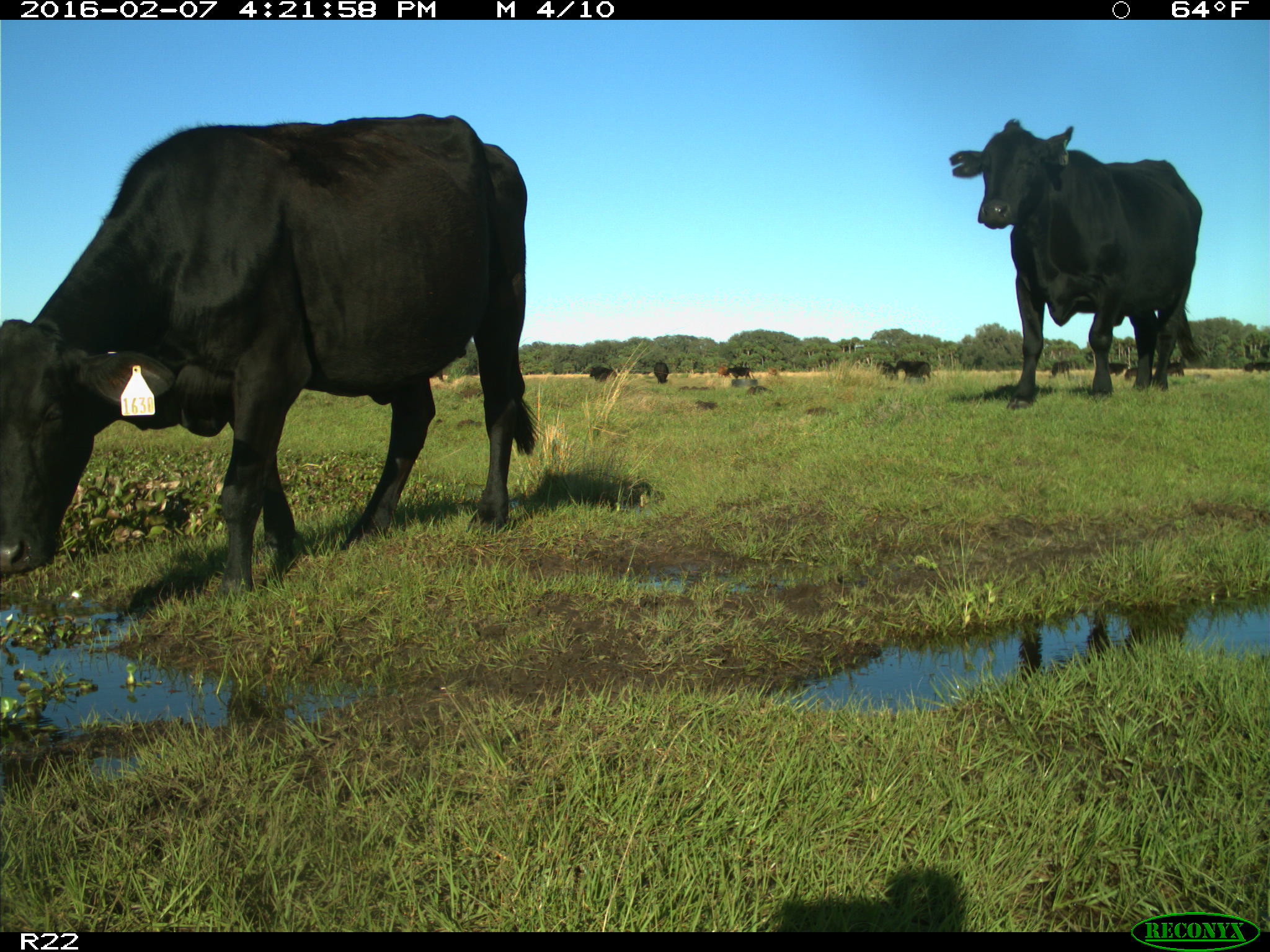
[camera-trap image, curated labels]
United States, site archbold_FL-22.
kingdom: Animalia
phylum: Chordata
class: Mammalia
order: Artiodactyla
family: Bovidae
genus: Bos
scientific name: Bos taurus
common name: domestic cow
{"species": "Bos taurus (domestic cow)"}